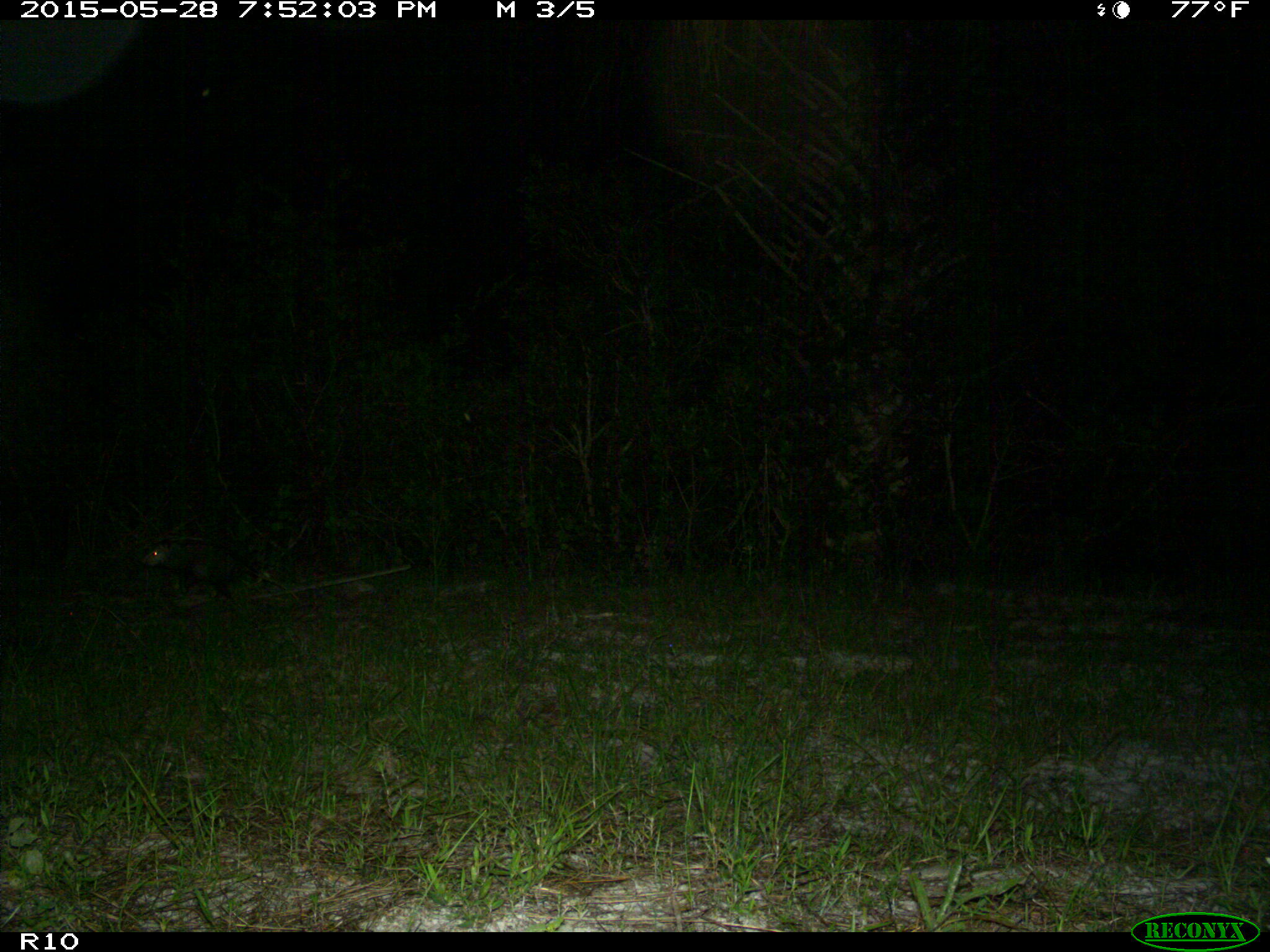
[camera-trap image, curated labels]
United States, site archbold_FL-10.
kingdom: Animalia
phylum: Chordata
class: Mammalia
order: Didelphimorphia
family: Didelphidae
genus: Didelphis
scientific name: Didelphis virginiana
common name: virginia opossum